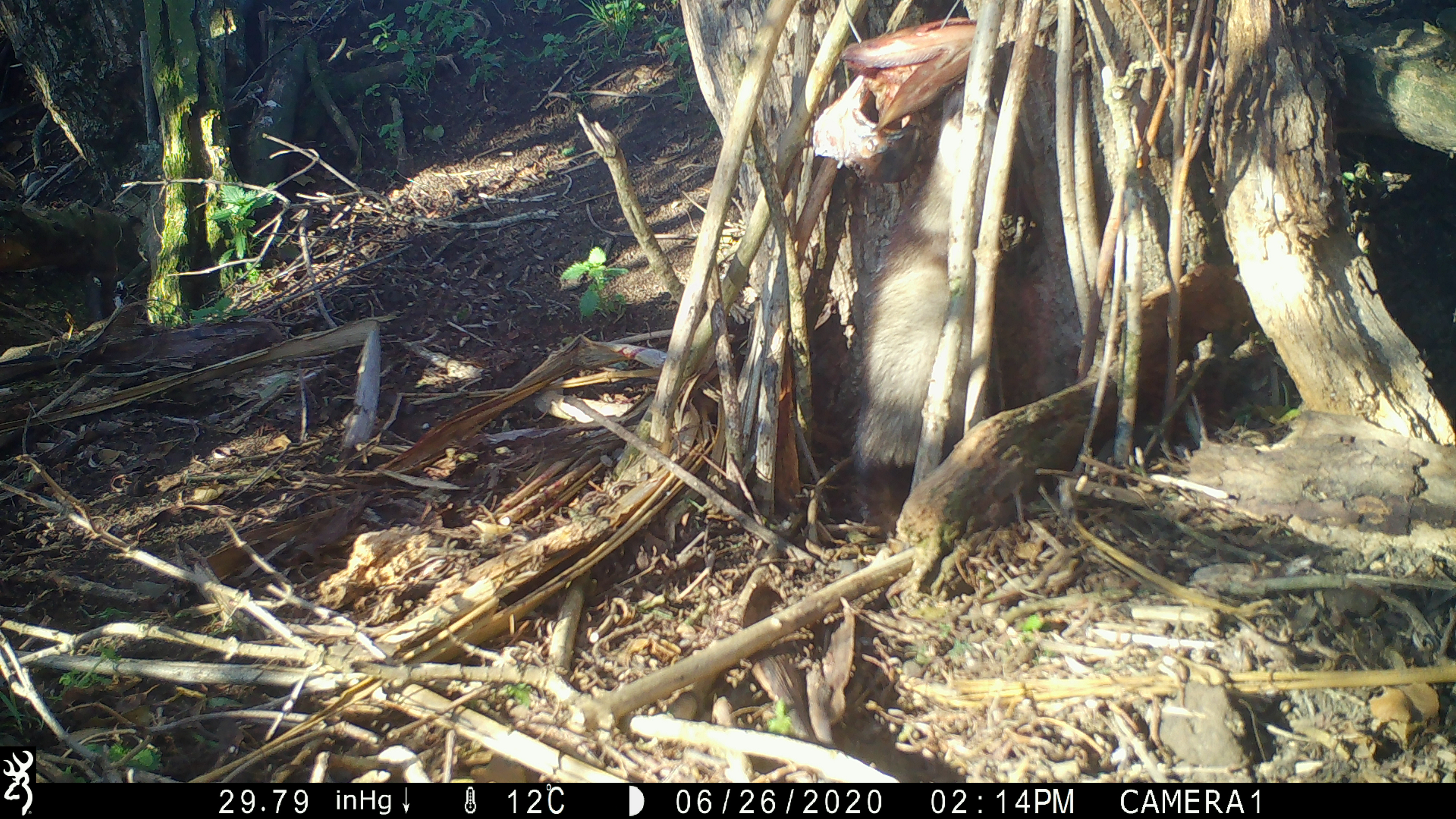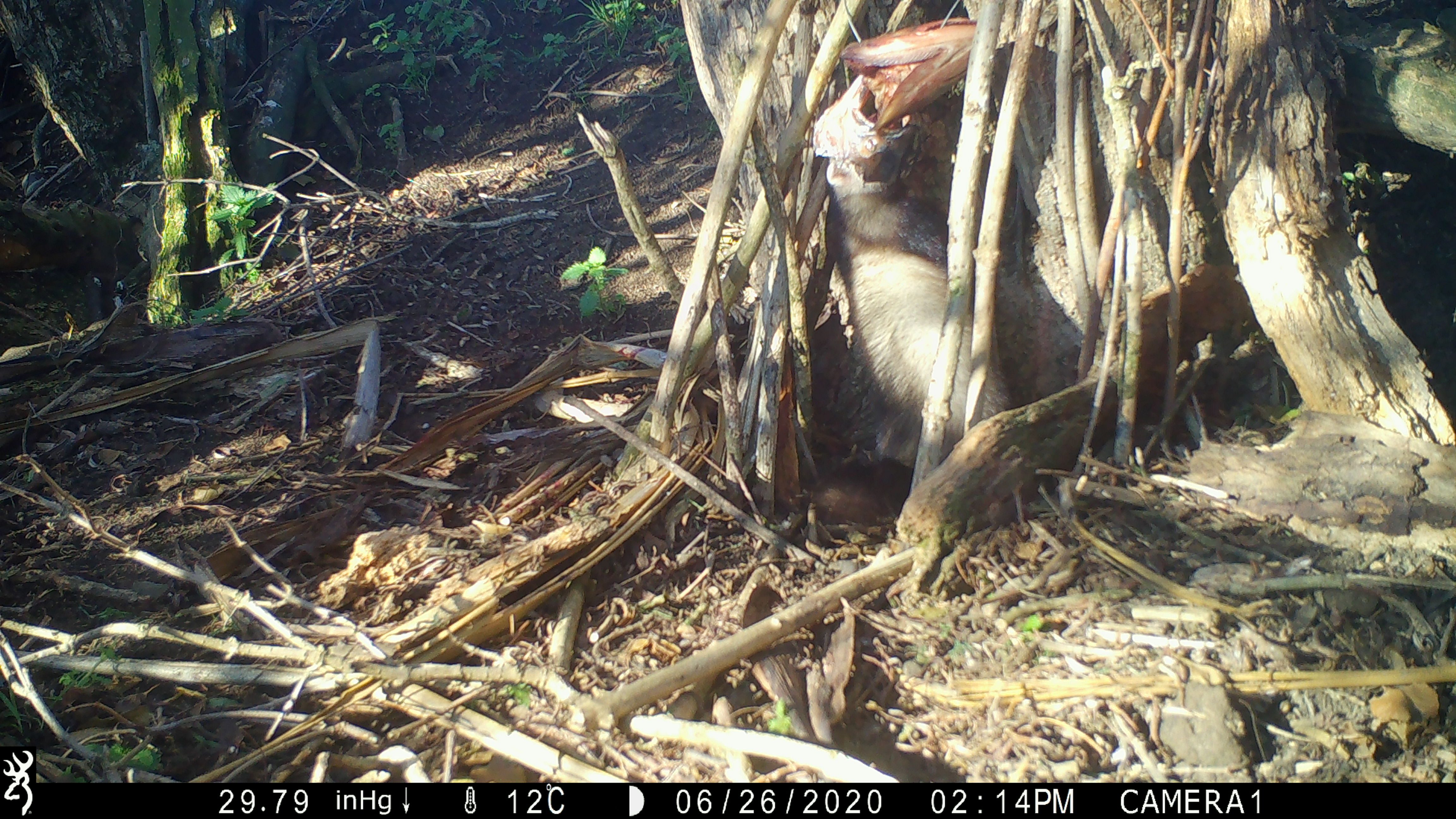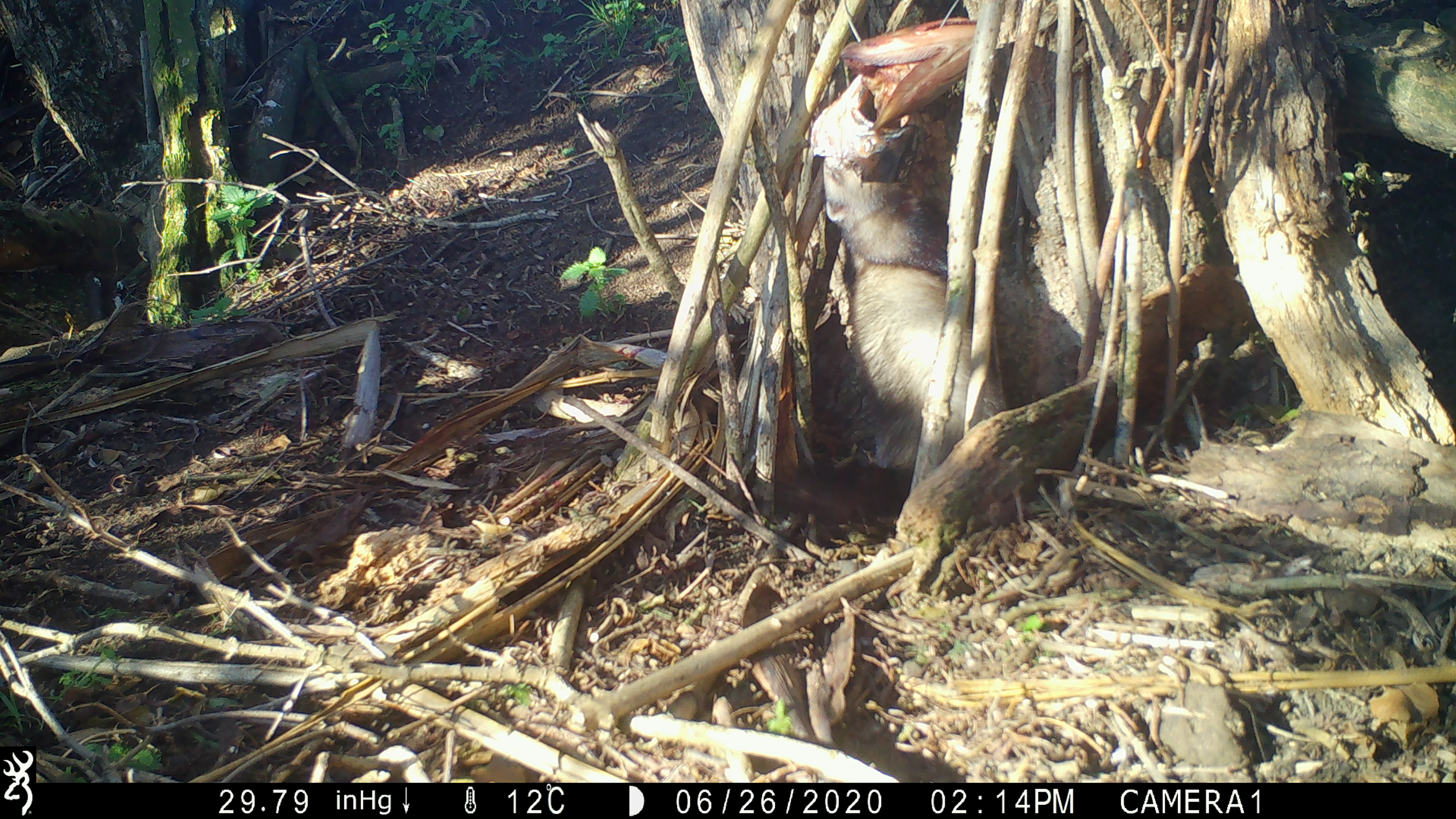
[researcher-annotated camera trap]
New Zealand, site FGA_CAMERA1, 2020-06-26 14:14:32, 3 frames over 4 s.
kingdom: Animalia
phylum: Chordata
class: Mammalia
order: Carnivora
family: Mustelidae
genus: Mustela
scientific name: Mustela furo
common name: ferret